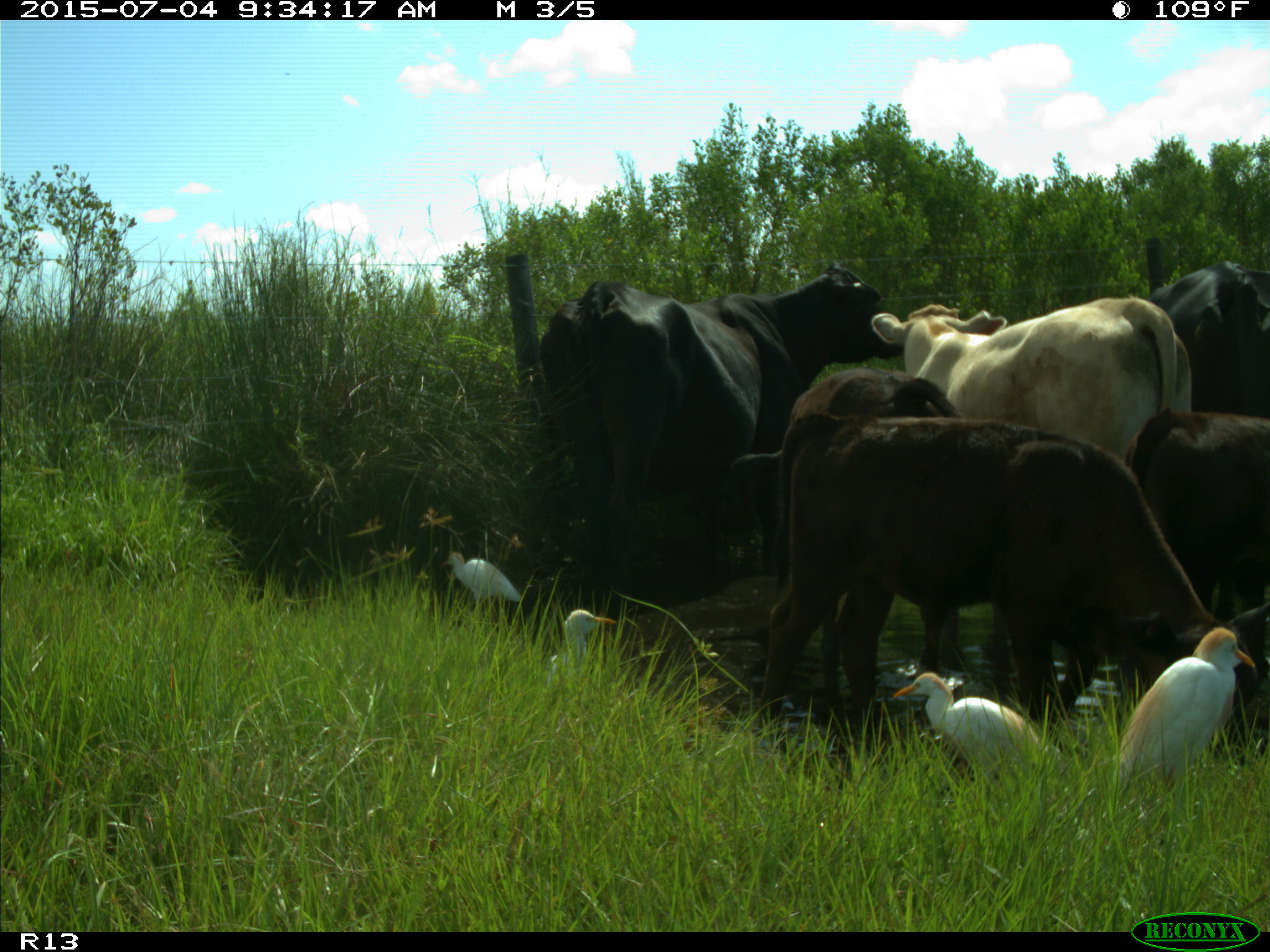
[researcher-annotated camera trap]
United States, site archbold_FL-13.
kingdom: Animalia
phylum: Chordata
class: Mammalia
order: Artiodactyla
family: Bovidae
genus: Bos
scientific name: Bos taurus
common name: domestic cow